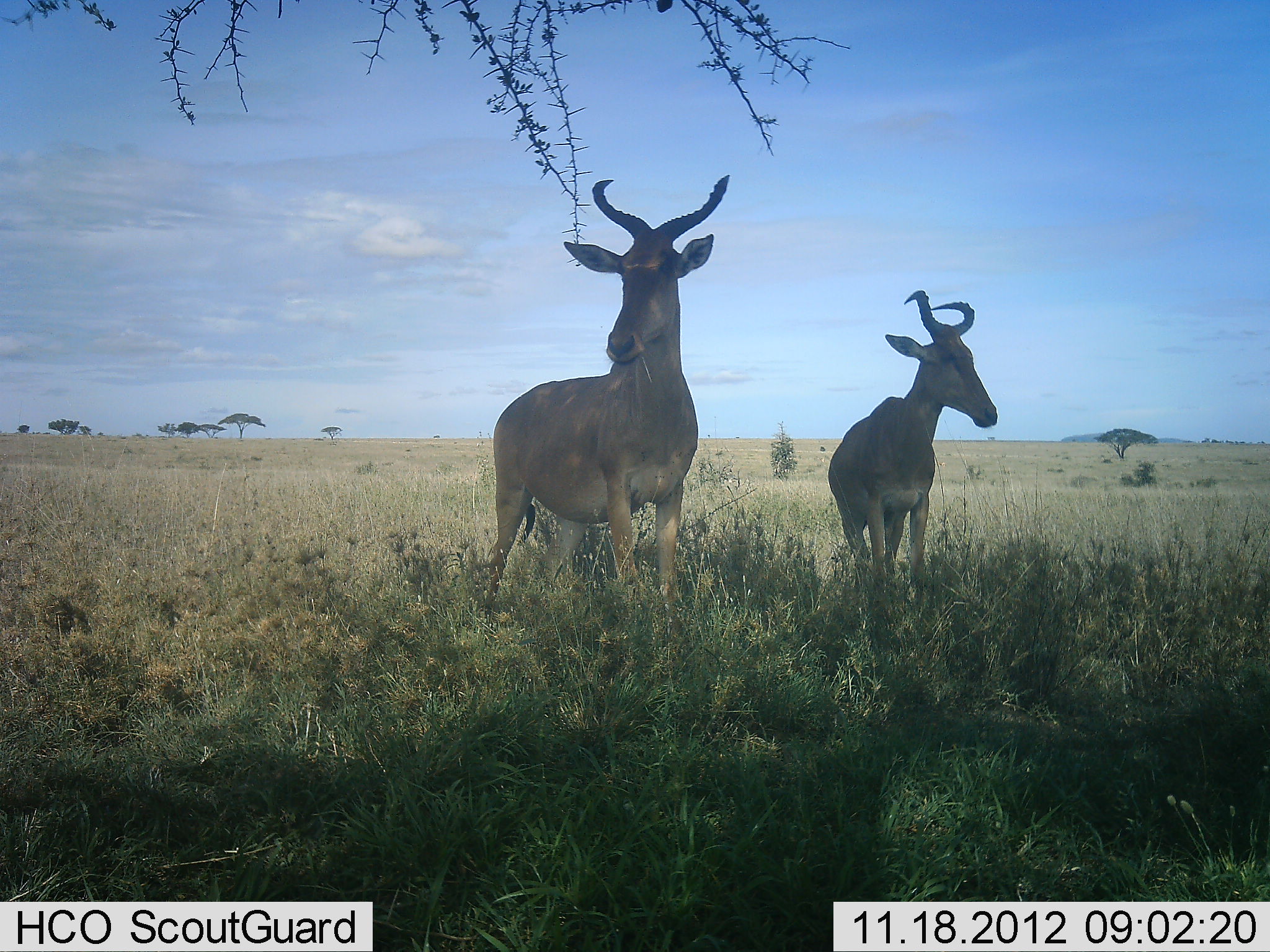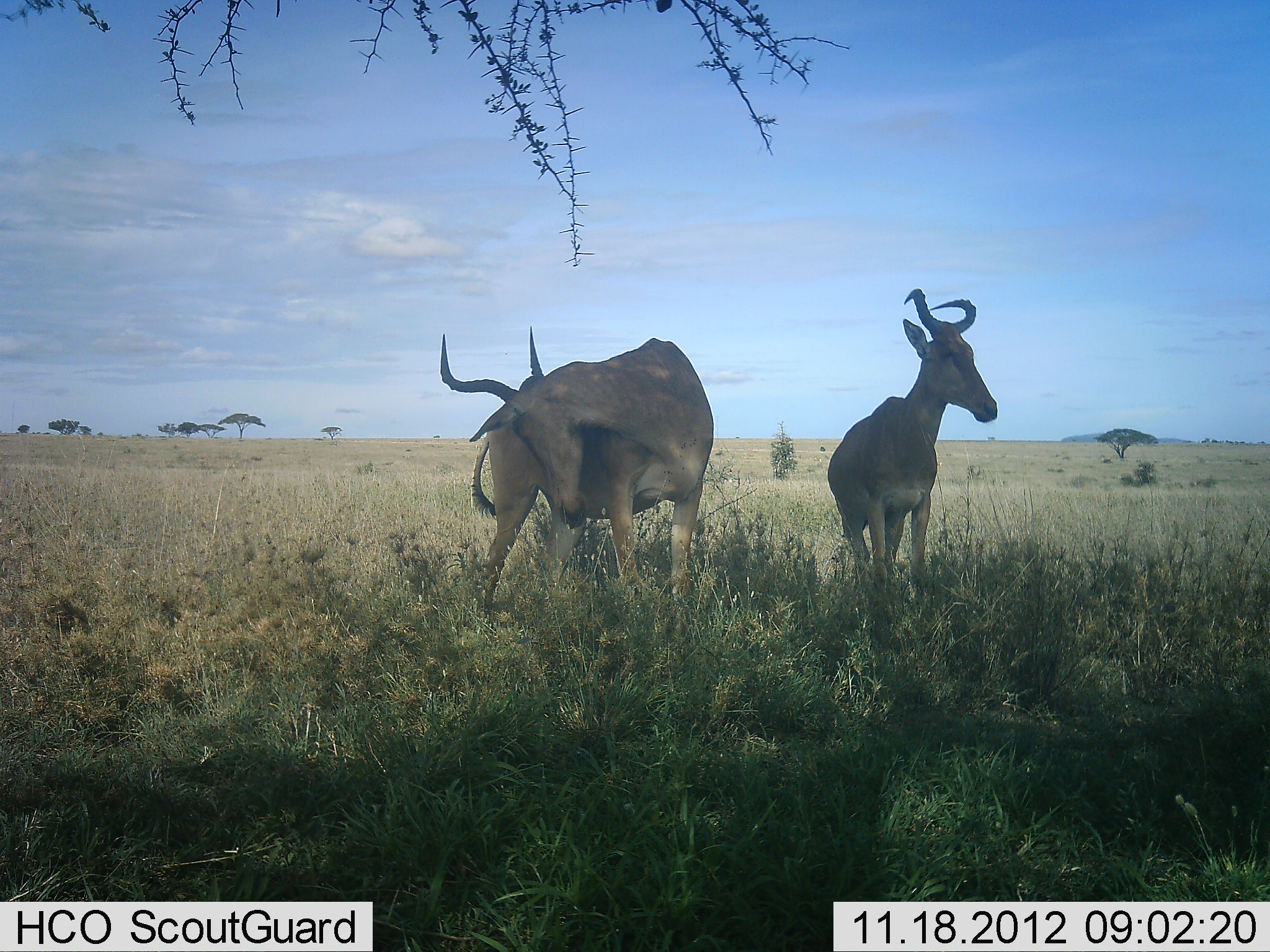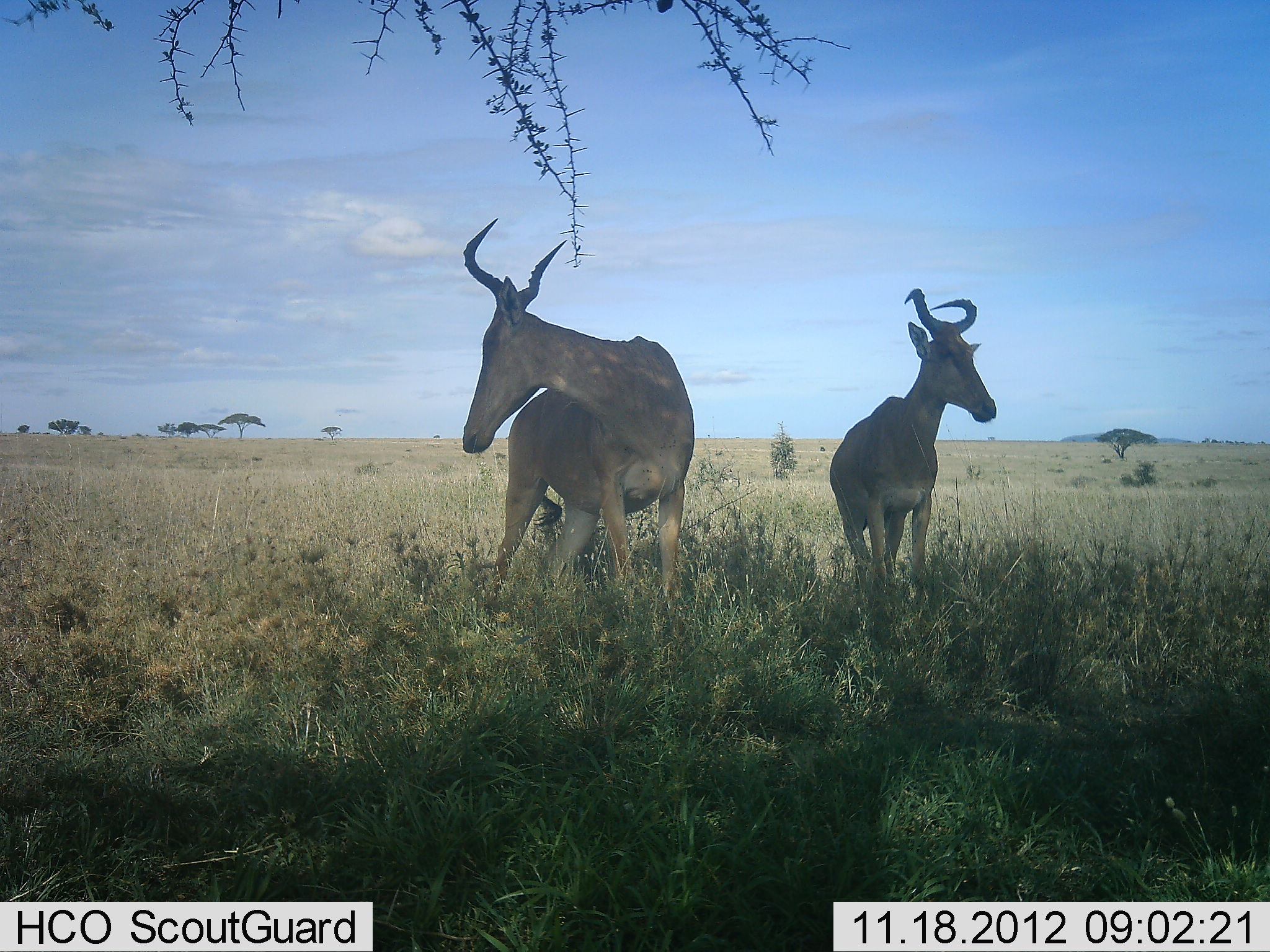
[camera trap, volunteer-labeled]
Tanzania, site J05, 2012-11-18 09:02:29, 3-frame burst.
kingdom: Animalia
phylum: Chordata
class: Mammalia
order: Artiodactyla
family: Bovidae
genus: Alcelaphus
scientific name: Alcelaphus buselaphus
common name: hartebeest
Hartebeest (Alcelaphus buselaphus), count 2. Behavior (volunteer vote fractions): standing 100%, resting 0%, moving 0%, interacting 0%. Young present (vote fraction): 0%. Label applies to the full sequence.